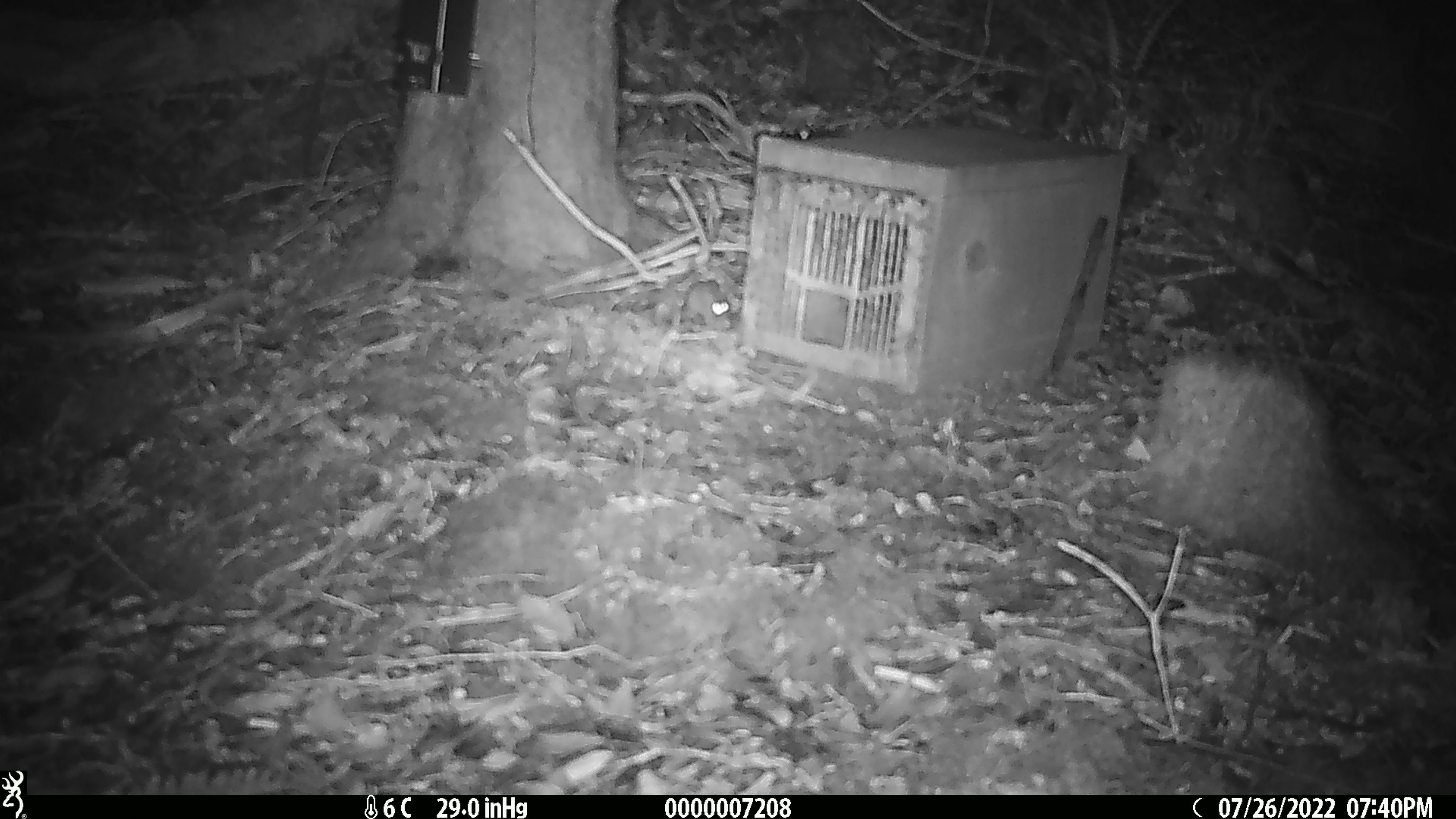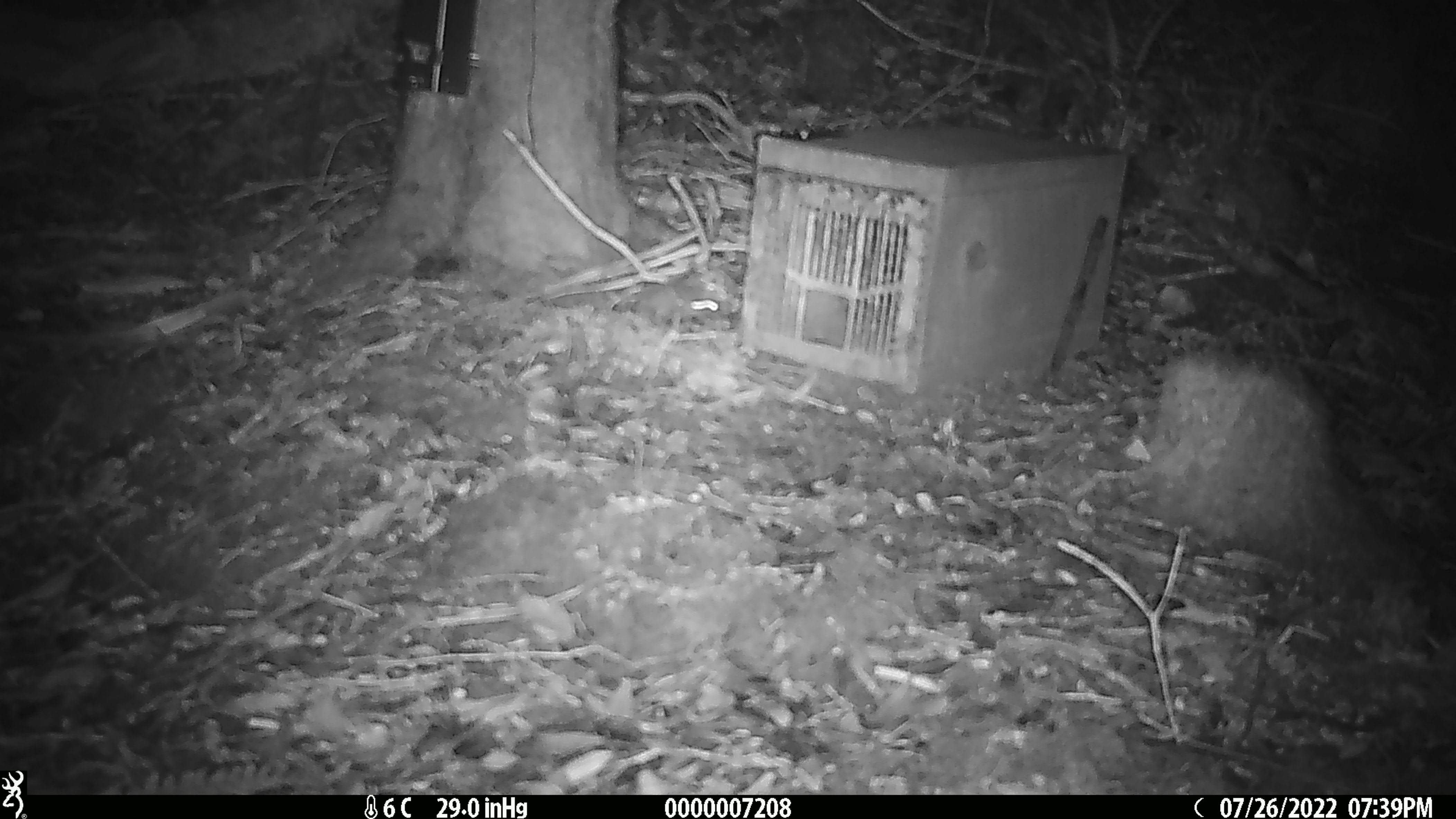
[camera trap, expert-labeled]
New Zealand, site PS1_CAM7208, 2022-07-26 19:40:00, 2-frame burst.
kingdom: Animalia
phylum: Chordata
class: Mammalia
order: Rodentia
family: Muridae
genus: Mus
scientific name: Mus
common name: mouse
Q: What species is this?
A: Mouse (Mus).